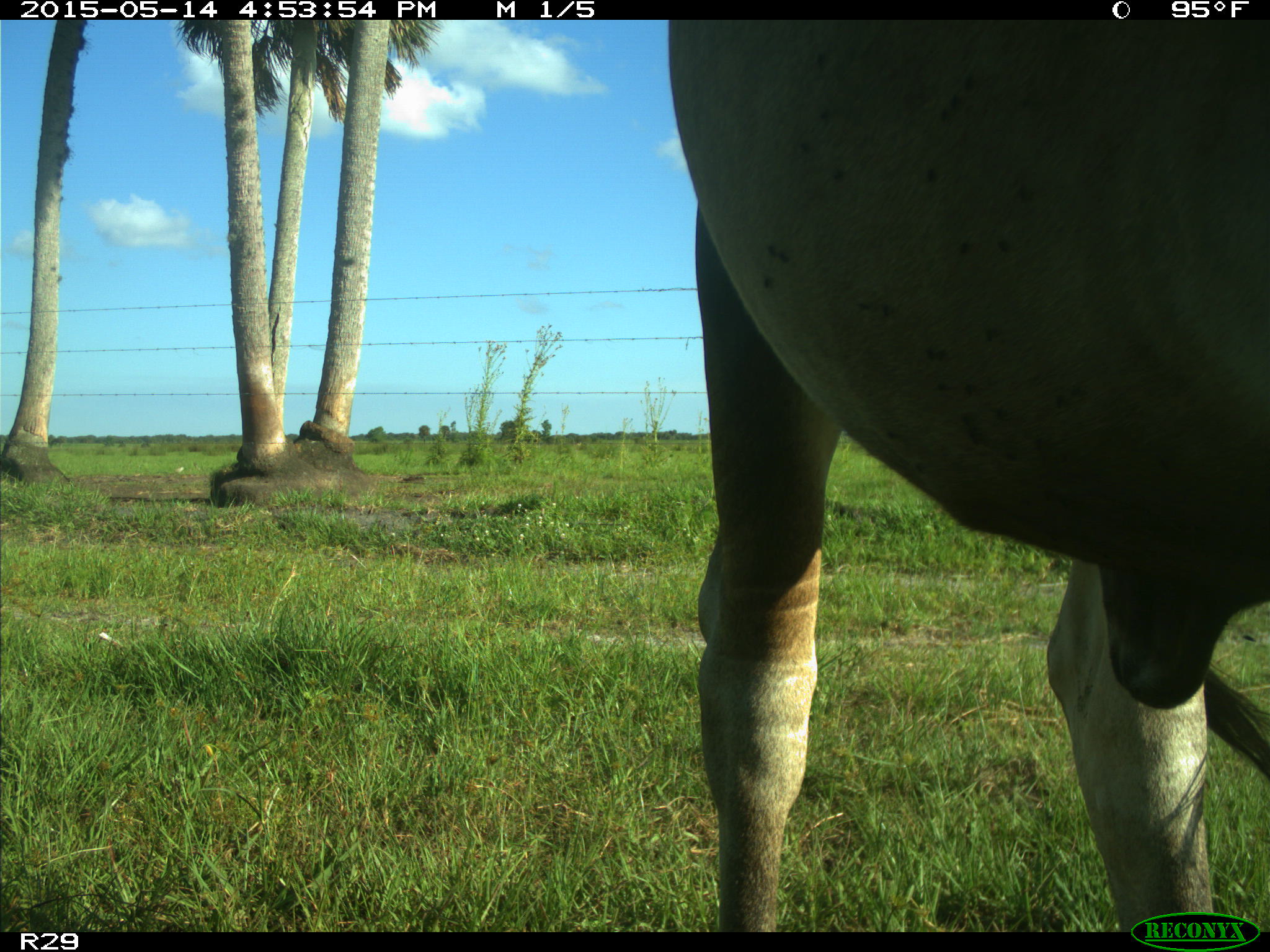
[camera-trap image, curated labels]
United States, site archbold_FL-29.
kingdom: Animalia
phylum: Chordata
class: Mammalia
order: Artiodactyla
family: Bovidae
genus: Bos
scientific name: Bos taurus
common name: domestic cow